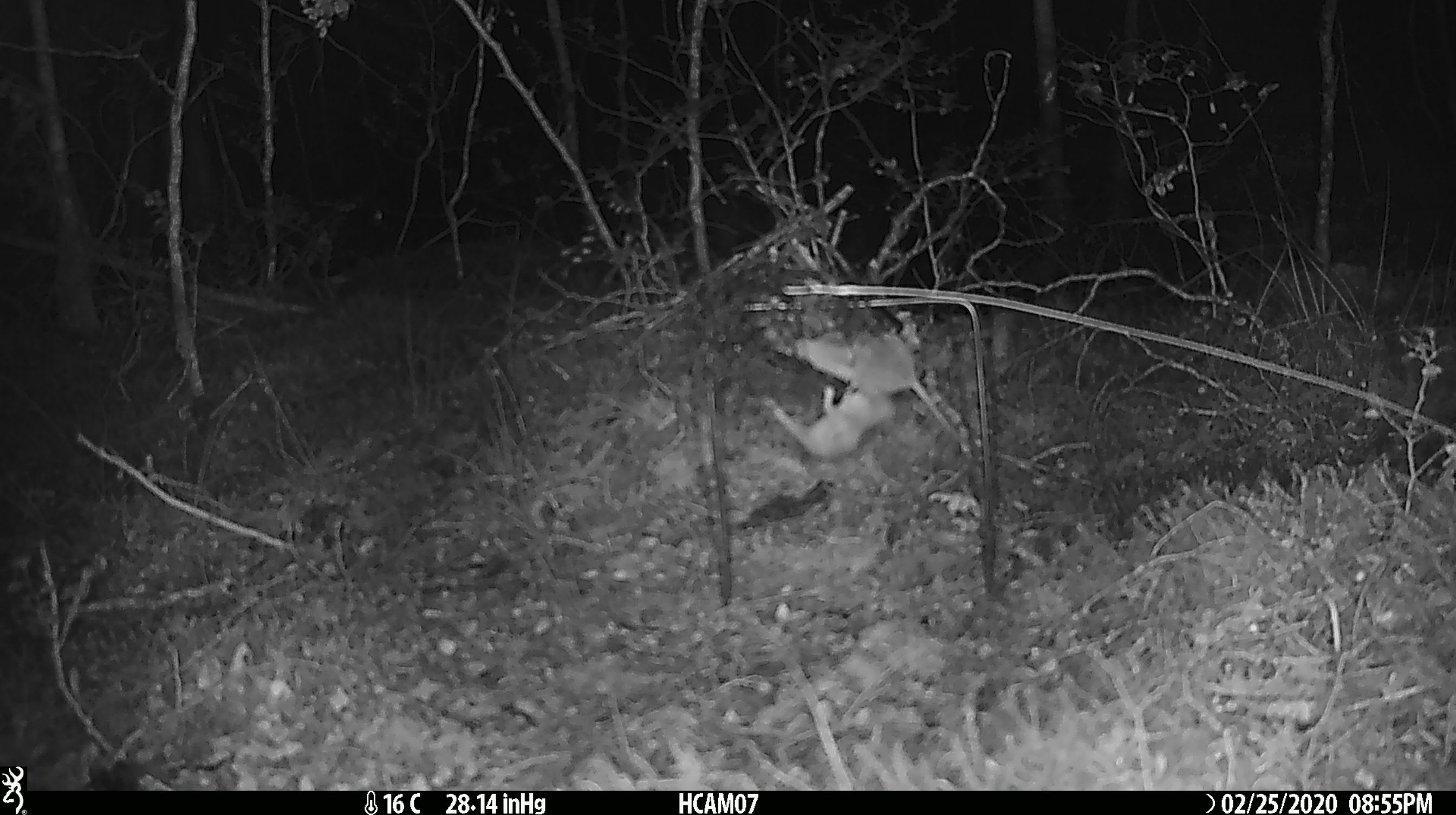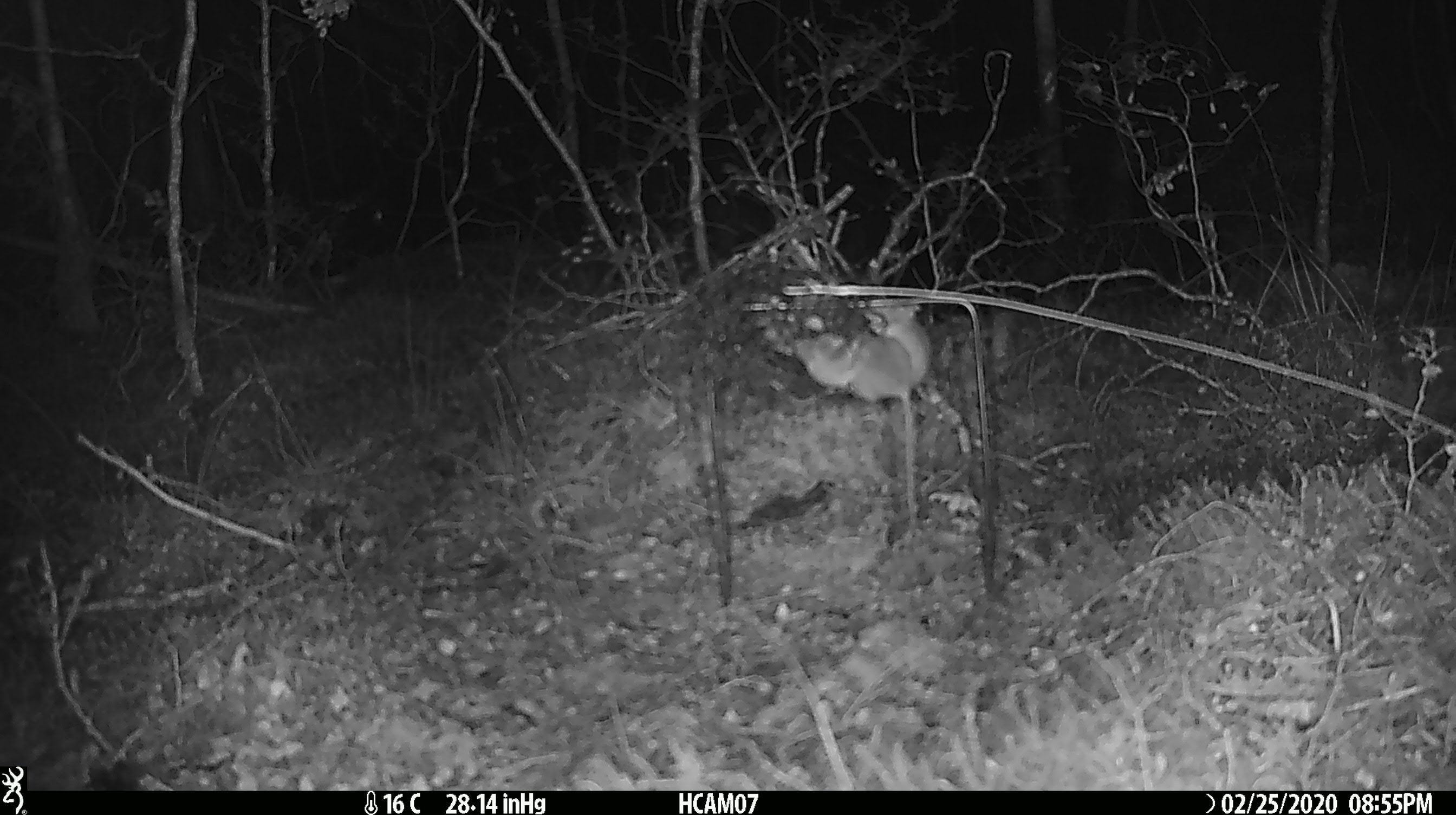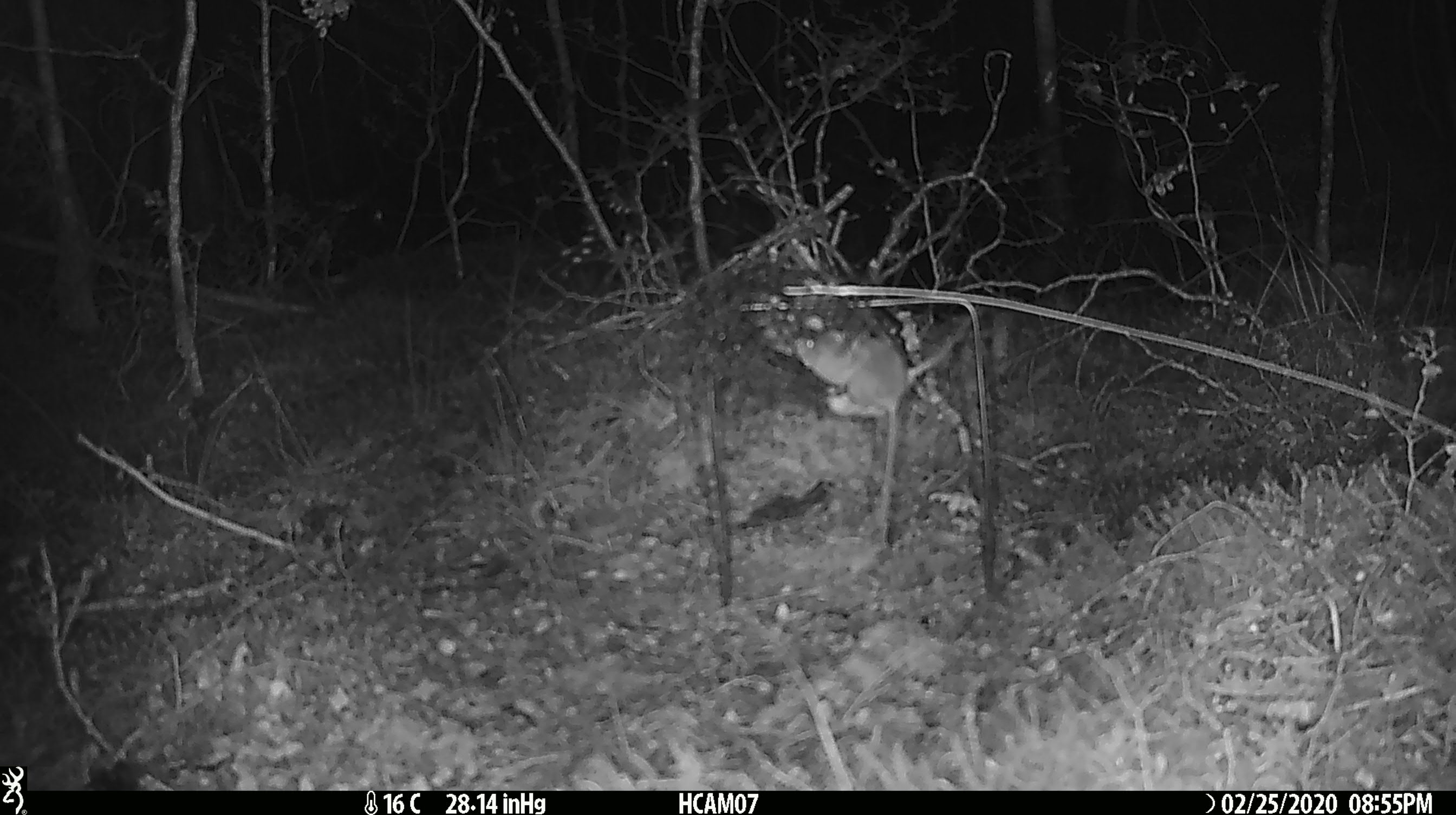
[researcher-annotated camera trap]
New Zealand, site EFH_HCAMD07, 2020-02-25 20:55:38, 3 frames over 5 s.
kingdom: Animalia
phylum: Chordata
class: Mammalia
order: Rodentia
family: Muridae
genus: Mus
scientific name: Mus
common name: mouse